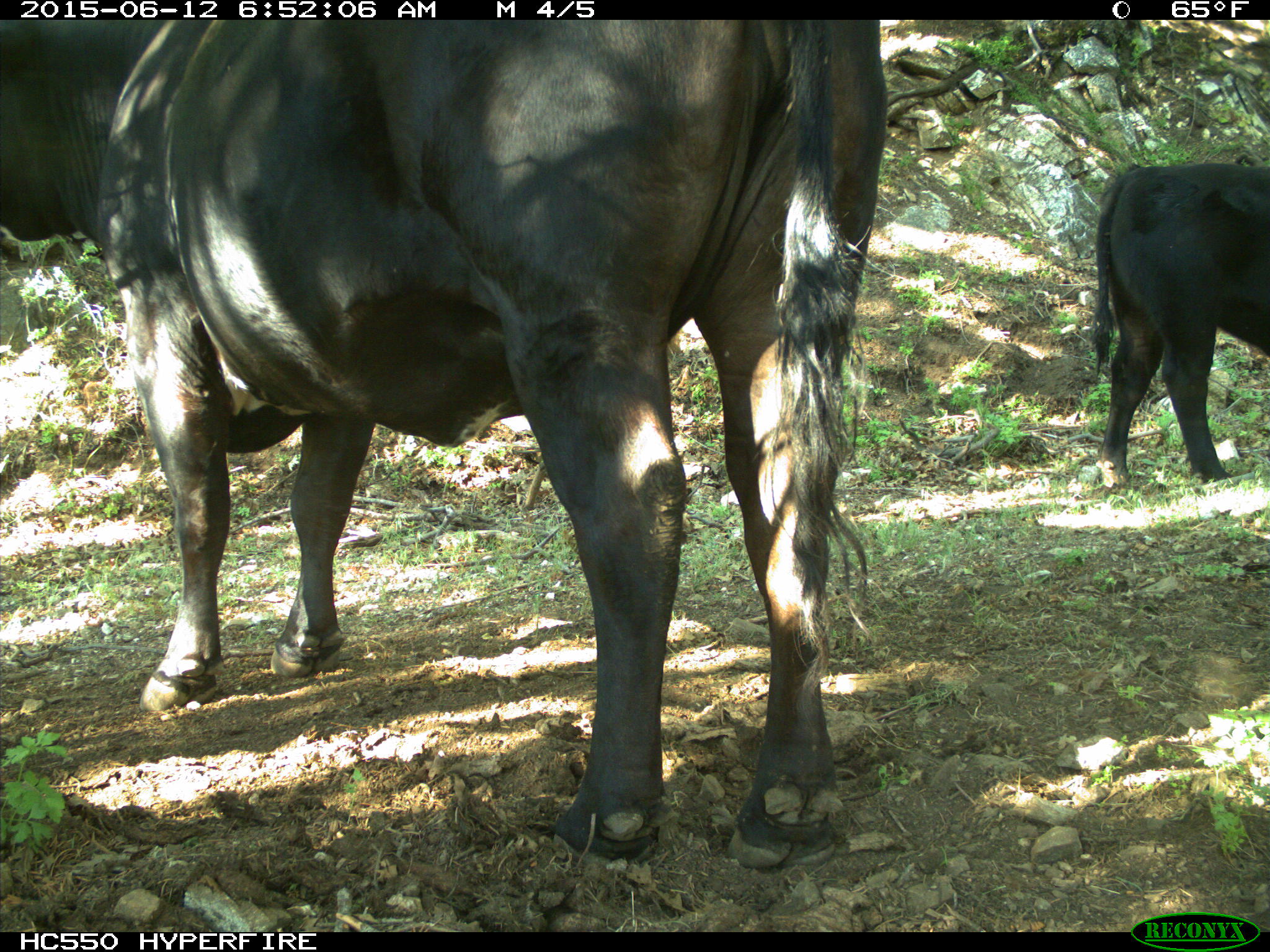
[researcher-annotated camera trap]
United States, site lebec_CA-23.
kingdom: Animalia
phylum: Chordata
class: Mammalia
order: Artiodactyla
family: Bovidae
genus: Bos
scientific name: Bos taurus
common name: domestic cow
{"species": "Bos taurus (domestic cow)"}